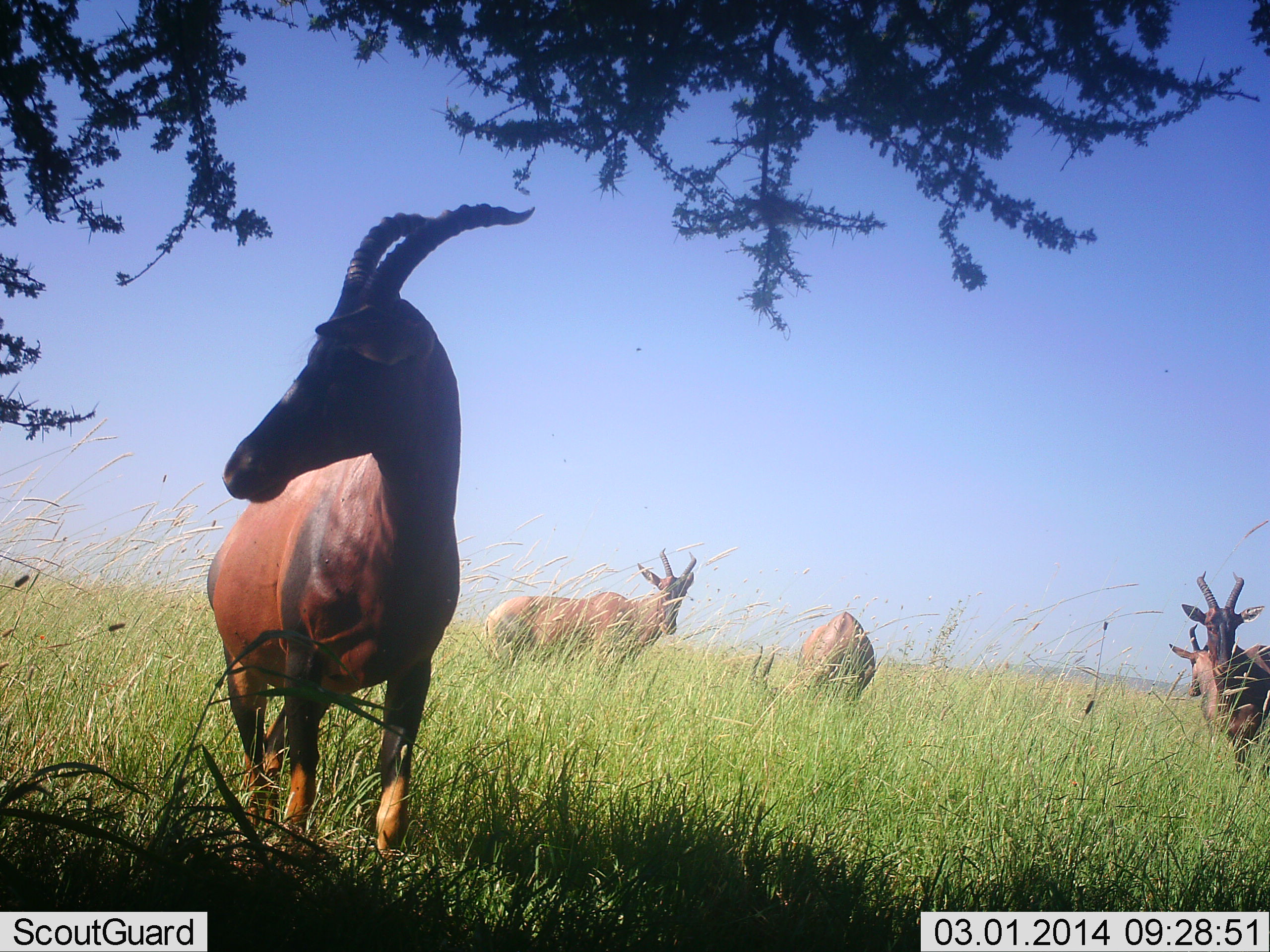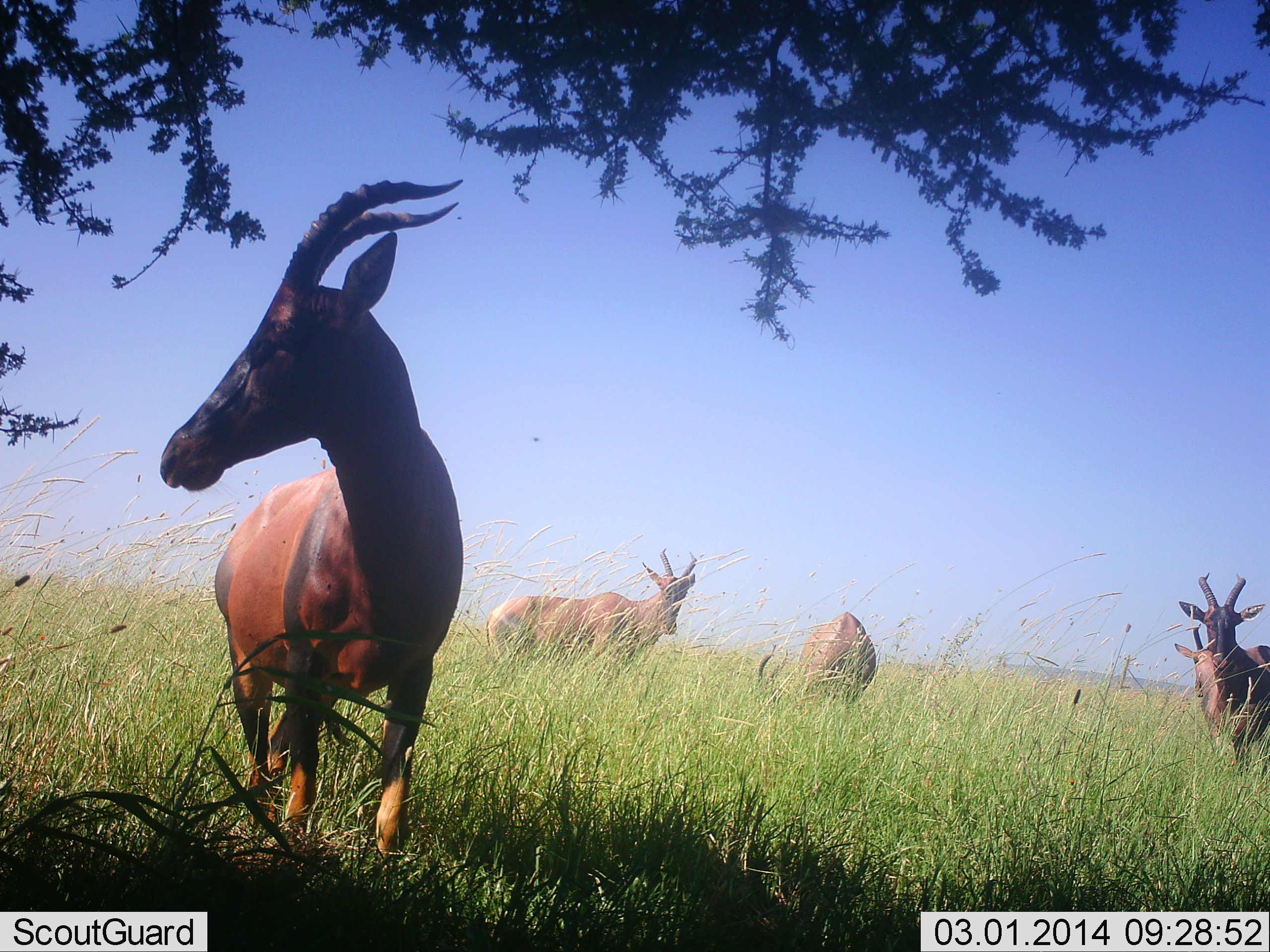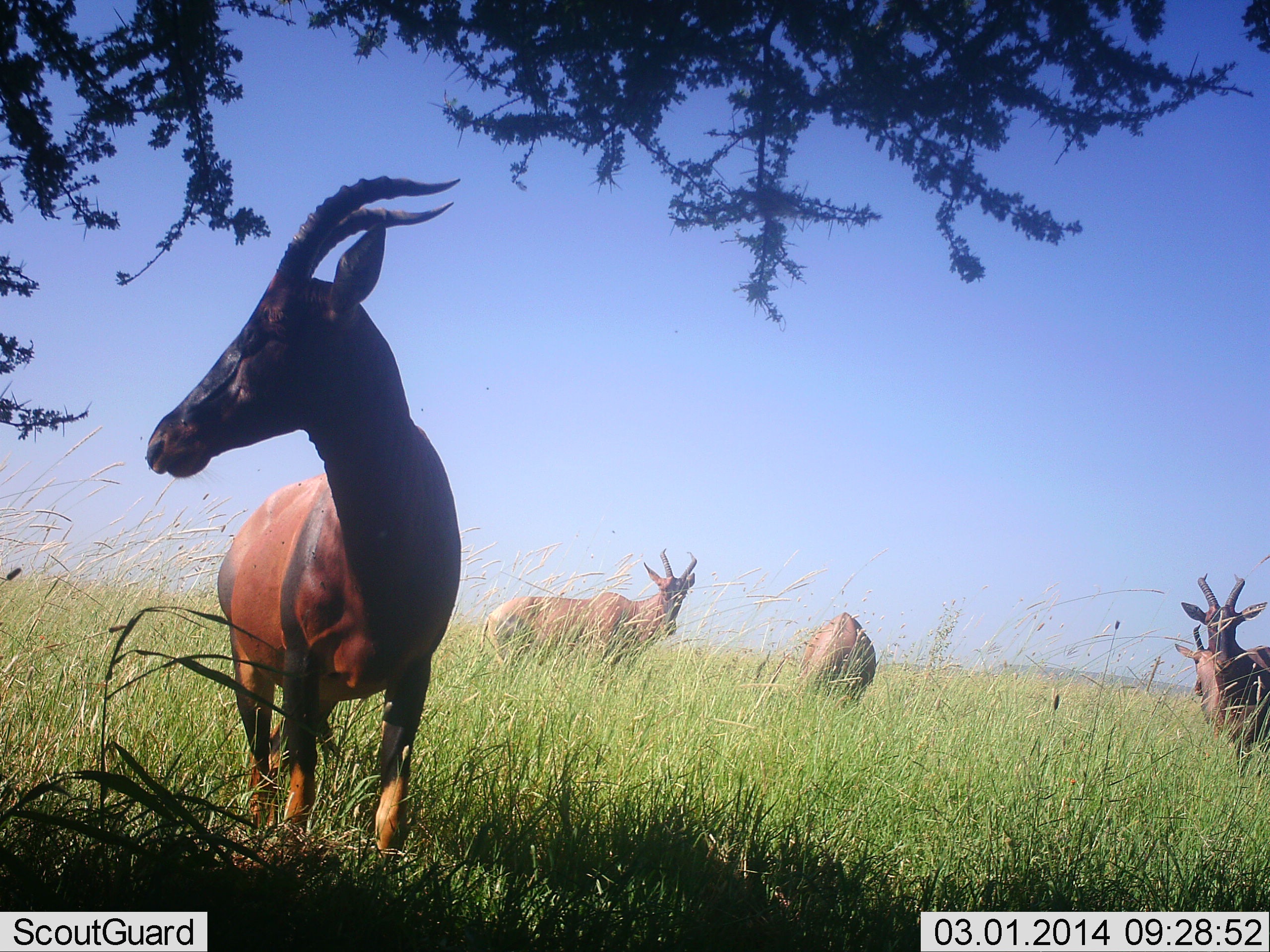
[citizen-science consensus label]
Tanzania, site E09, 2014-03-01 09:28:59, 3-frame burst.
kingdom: Animalia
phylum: Chordata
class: Mammalia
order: Artiodactyla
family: Bovidae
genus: Damaliscus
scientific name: Damaliscus lunatus jimela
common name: topi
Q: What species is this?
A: Topi (Damaliscus lunatus jimela).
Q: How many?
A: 5.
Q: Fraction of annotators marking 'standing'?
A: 100%.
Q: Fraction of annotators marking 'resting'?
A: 0%.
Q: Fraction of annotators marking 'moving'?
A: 0%.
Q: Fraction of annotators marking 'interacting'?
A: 0%.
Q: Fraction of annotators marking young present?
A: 0%.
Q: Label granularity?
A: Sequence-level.